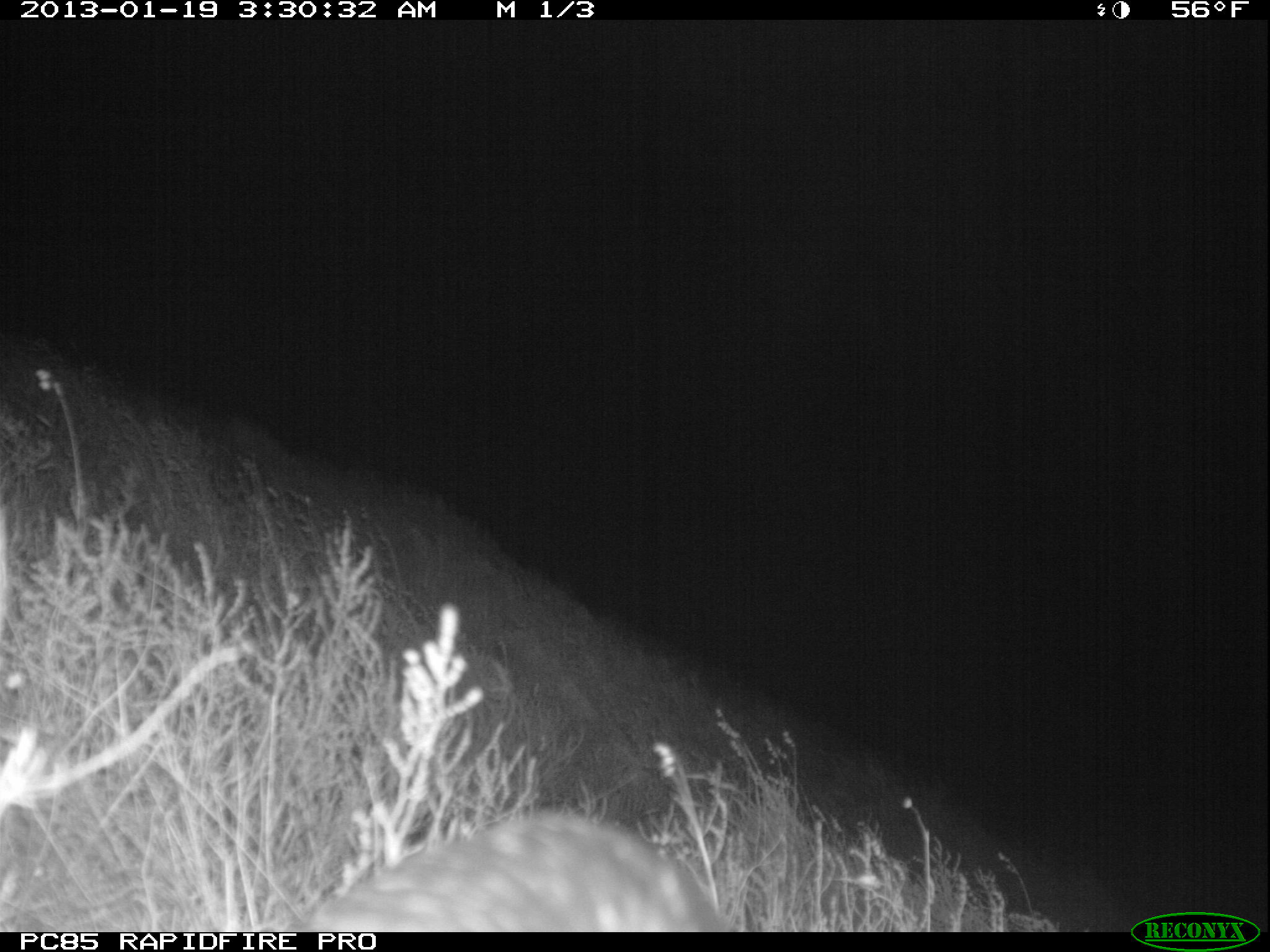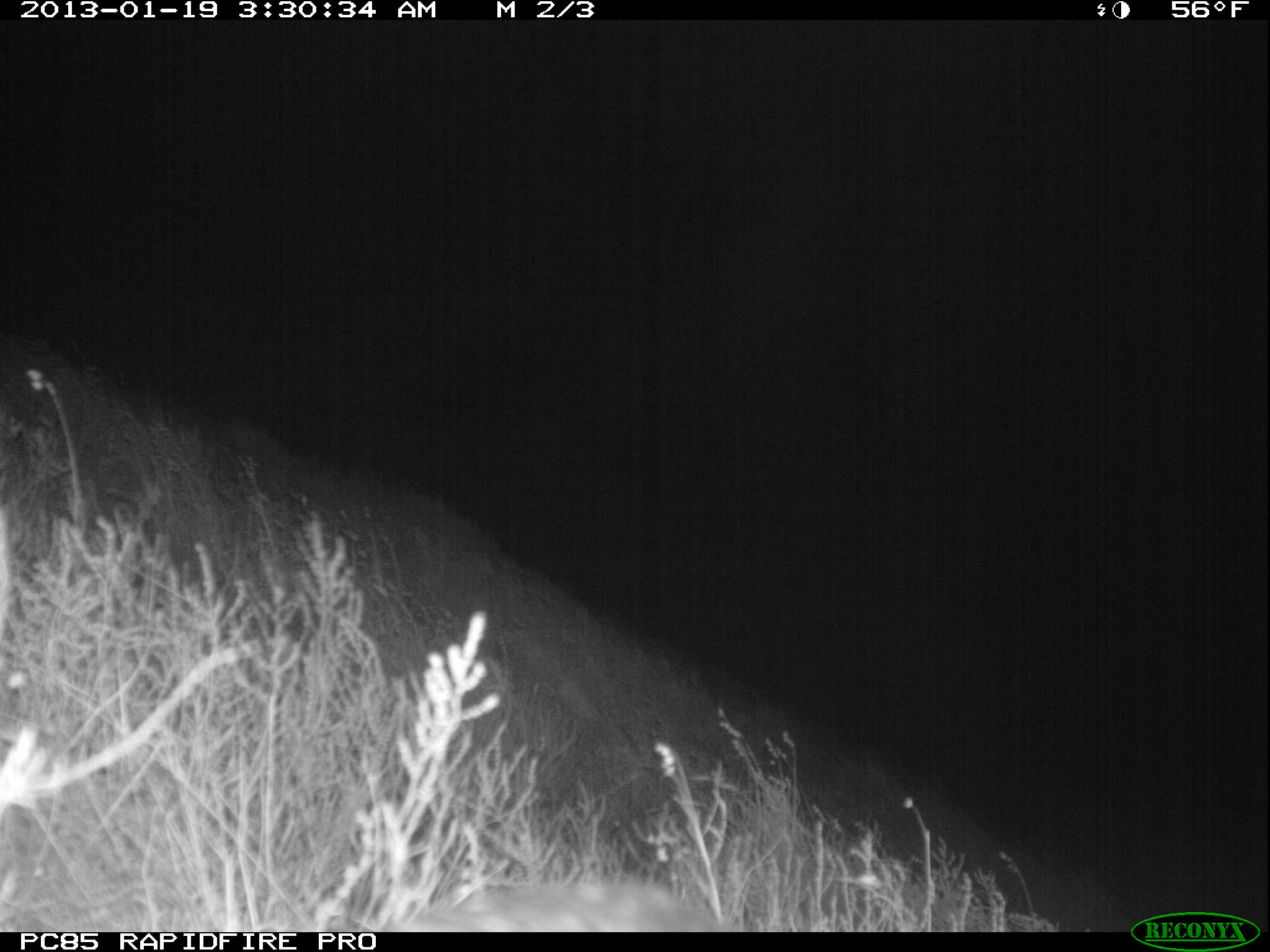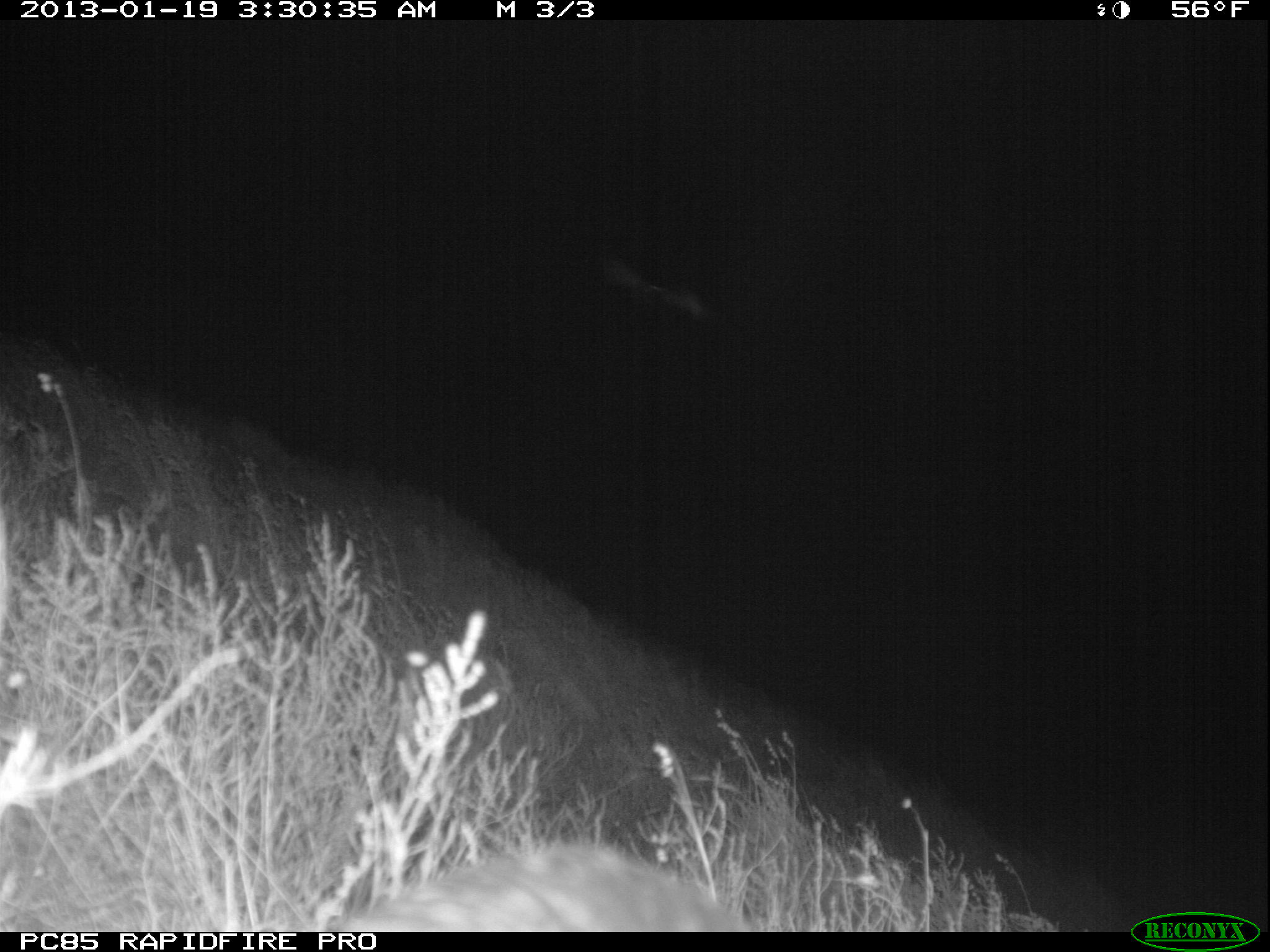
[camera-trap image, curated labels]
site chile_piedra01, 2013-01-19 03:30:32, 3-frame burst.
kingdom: Animalia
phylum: Chordata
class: Aves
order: Procellariiformes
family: Procellariidae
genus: Calonectris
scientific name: Calonectris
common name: shearwater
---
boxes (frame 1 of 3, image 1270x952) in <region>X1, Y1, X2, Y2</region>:
shearwater: <region>289, 815, 731, 932</region>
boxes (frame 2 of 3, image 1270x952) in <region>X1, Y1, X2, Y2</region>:
shearwater: <region>402, 877, 727, 933</region>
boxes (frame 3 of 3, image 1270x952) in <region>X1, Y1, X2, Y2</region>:
shearwater: <region>328, 845, 747, 933</region>
unknown: <region>582, 236, 719, 334</region>